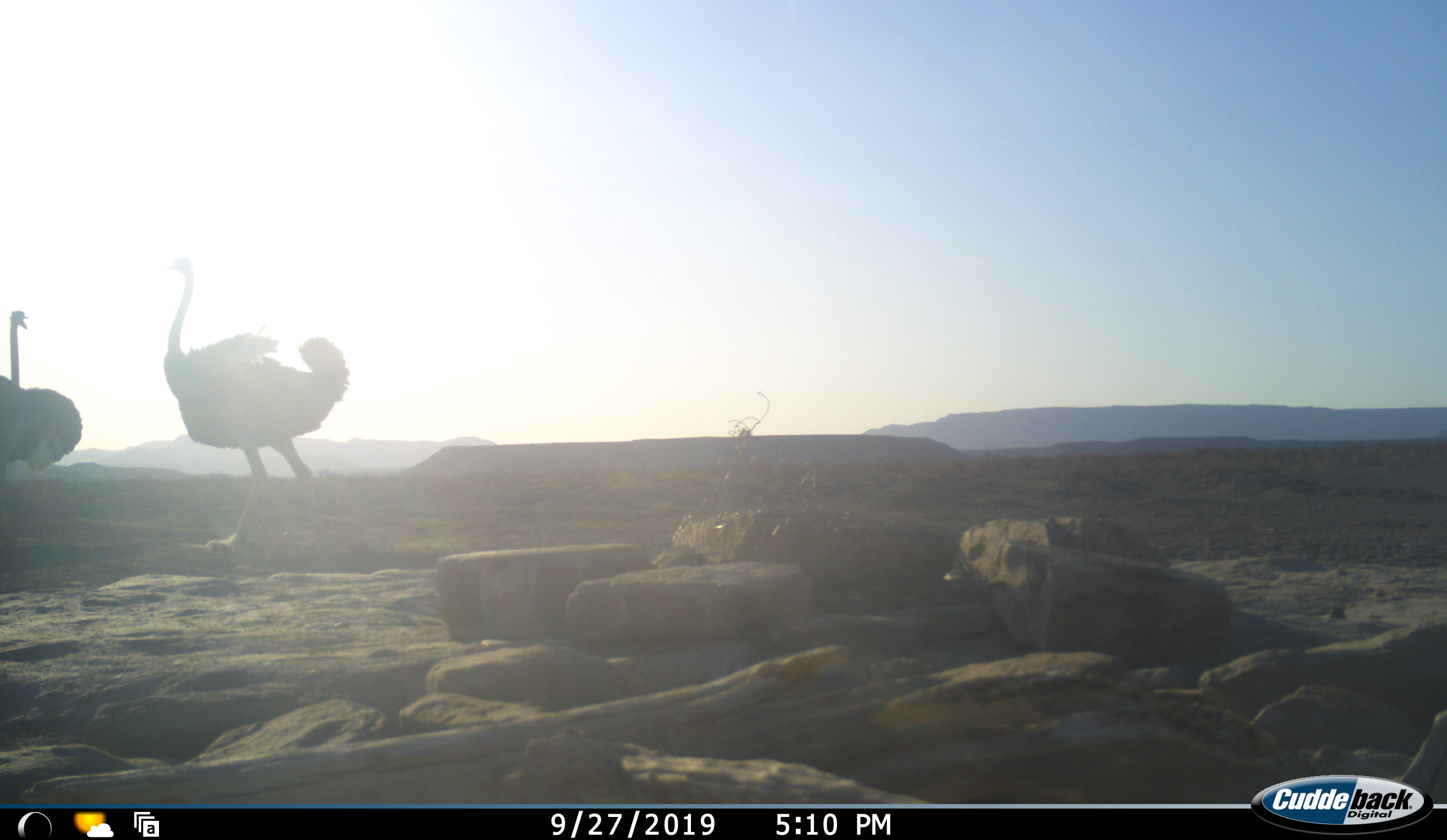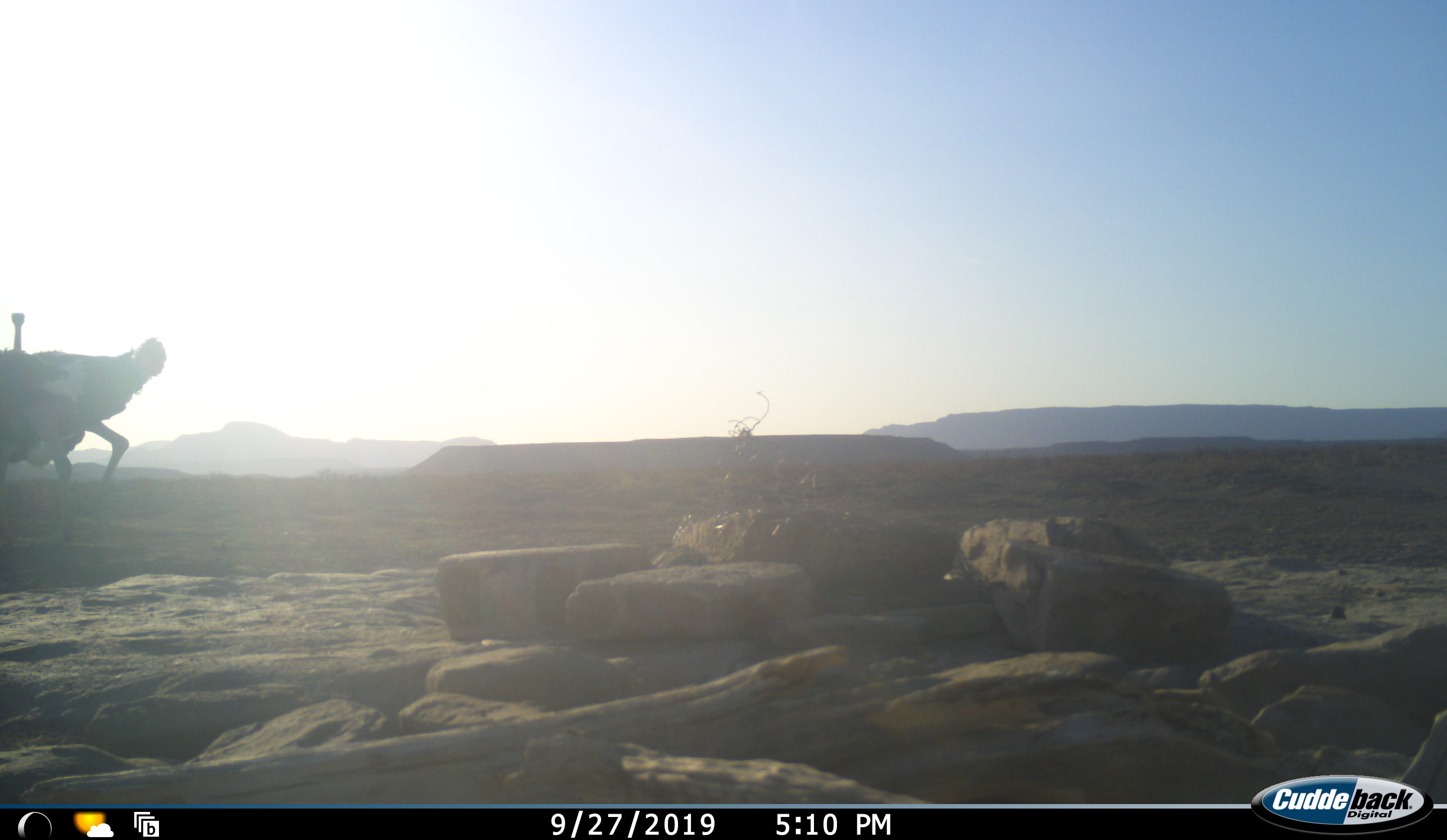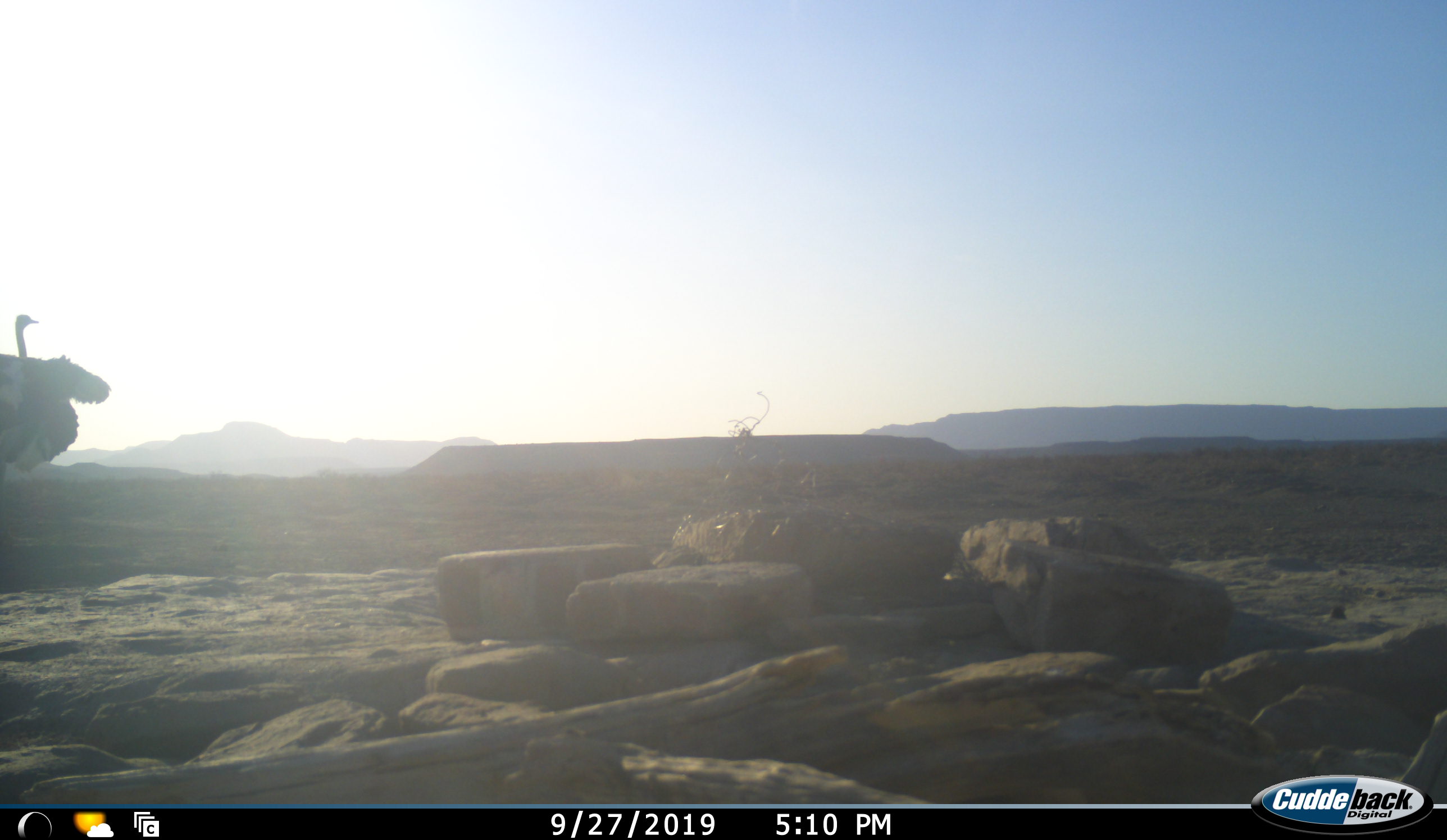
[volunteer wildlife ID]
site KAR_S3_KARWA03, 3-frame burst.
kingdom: Animalia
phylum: Chordata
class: Aves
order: Struthioniformes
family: Struthionidae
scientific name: Struthionidae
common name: ostrich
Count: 2.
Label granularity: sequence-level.